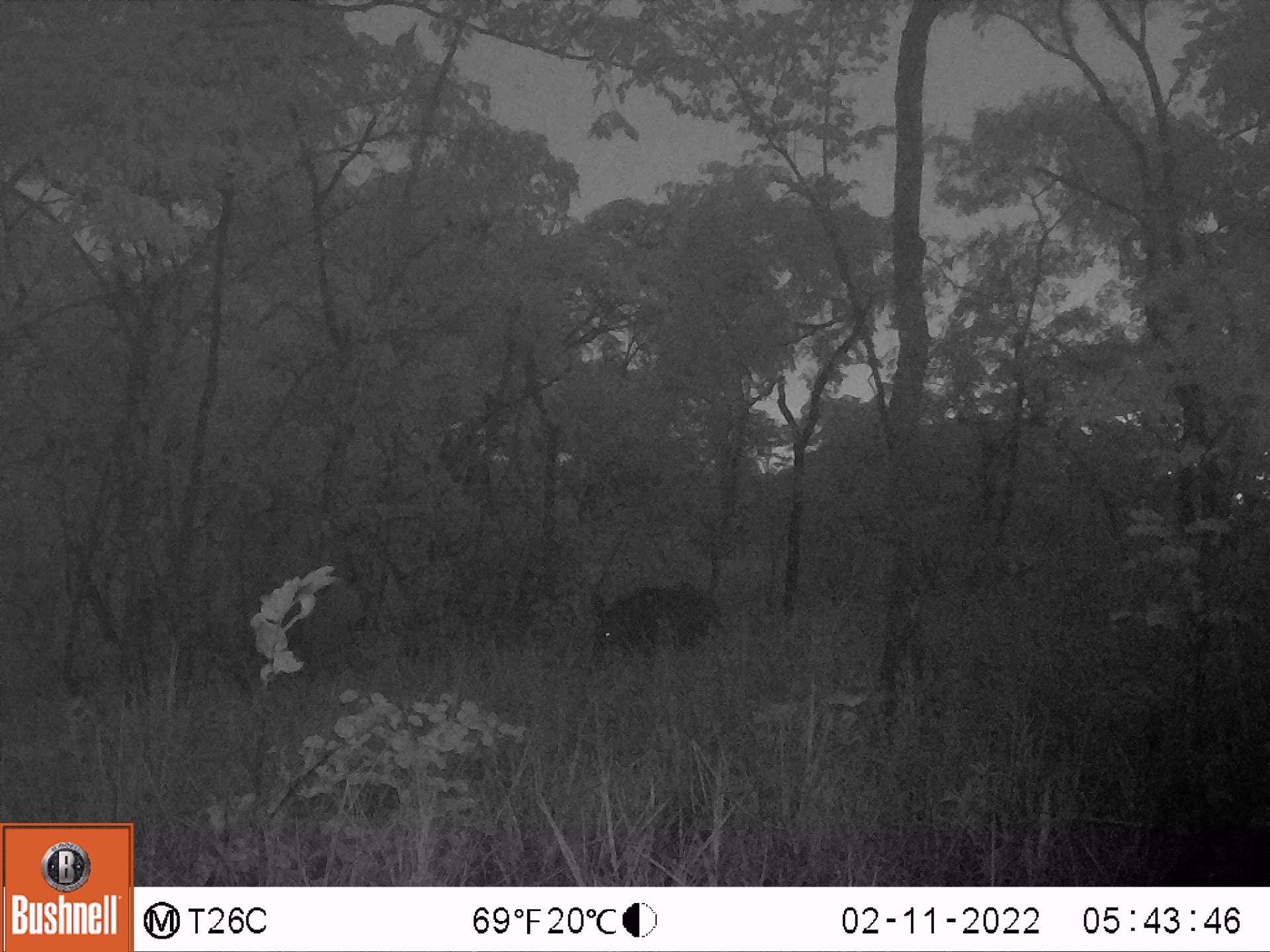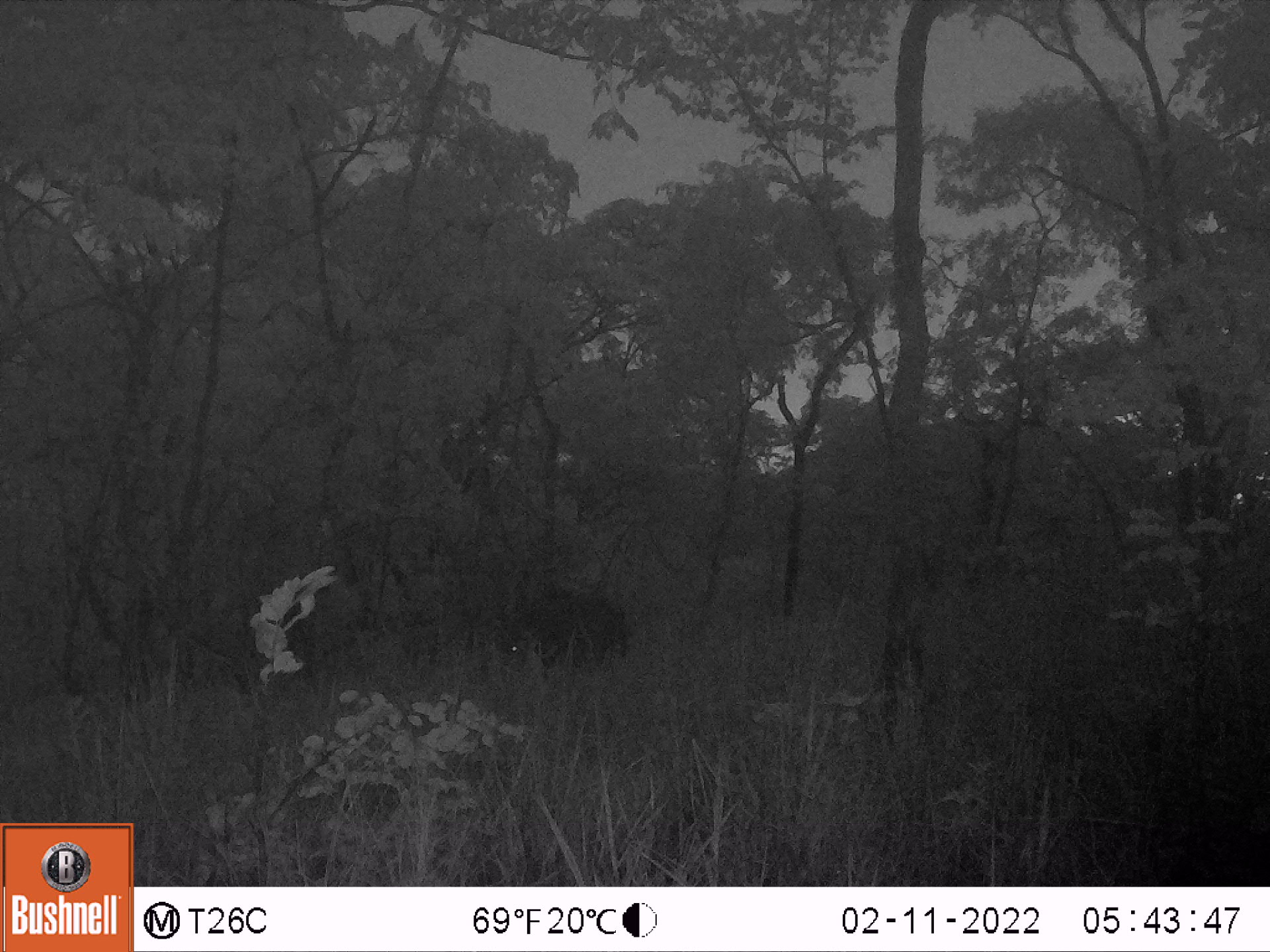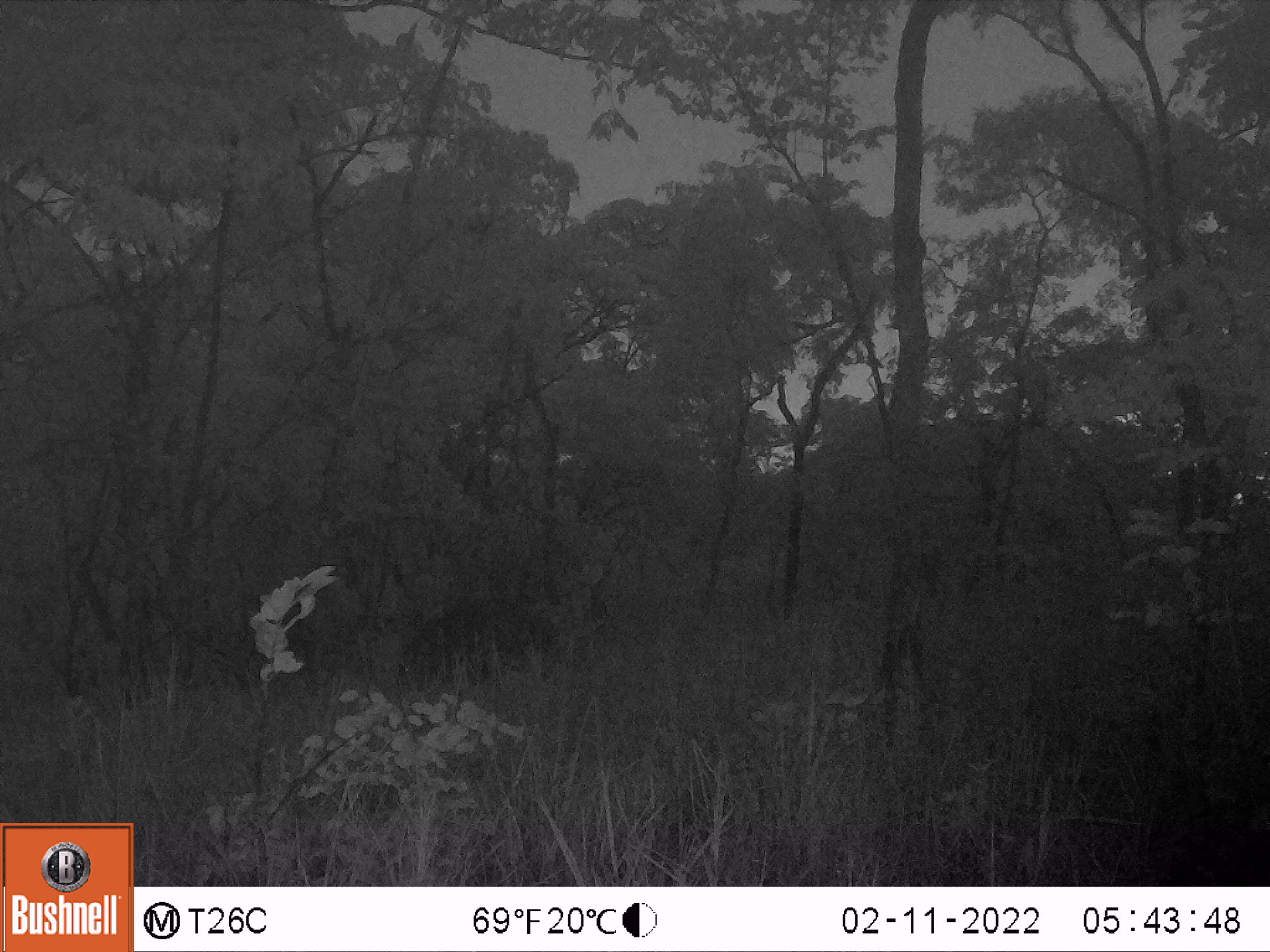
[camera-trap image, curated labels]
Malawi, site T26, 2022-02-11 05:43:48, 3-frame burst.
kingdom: Animalia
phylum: Chordata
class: Mammalia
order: Artiodactyla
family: Suidae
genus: Potamochoerus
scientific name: Potamochoerus larvatus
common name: bushpig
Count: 1.